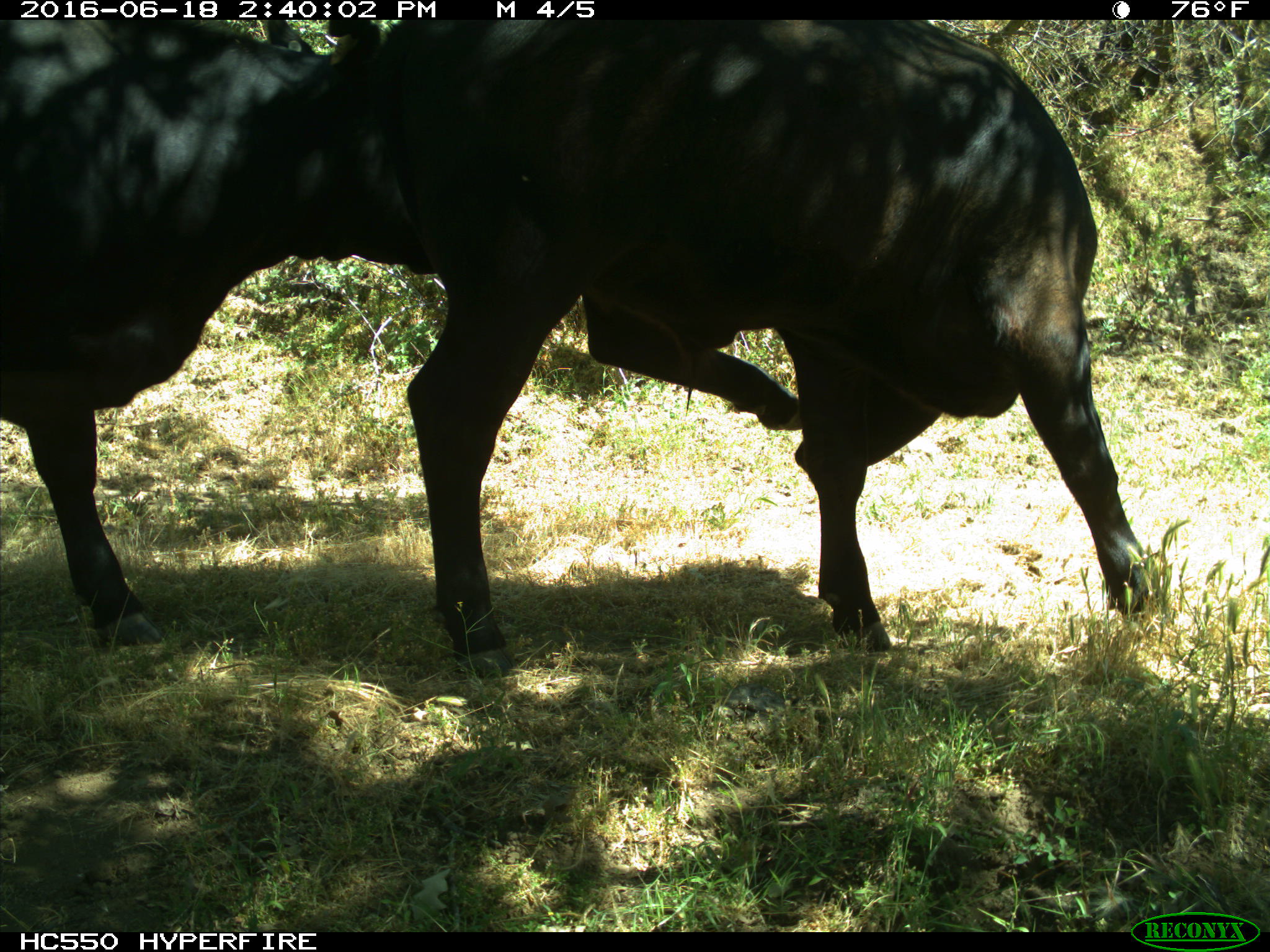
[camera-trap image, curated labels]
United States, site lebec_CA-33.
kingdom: Animalia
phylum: Chordata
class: Mammalia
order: Artiodactyla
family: Bovidae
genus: Bos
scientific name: Bos taurus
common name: domestic cow